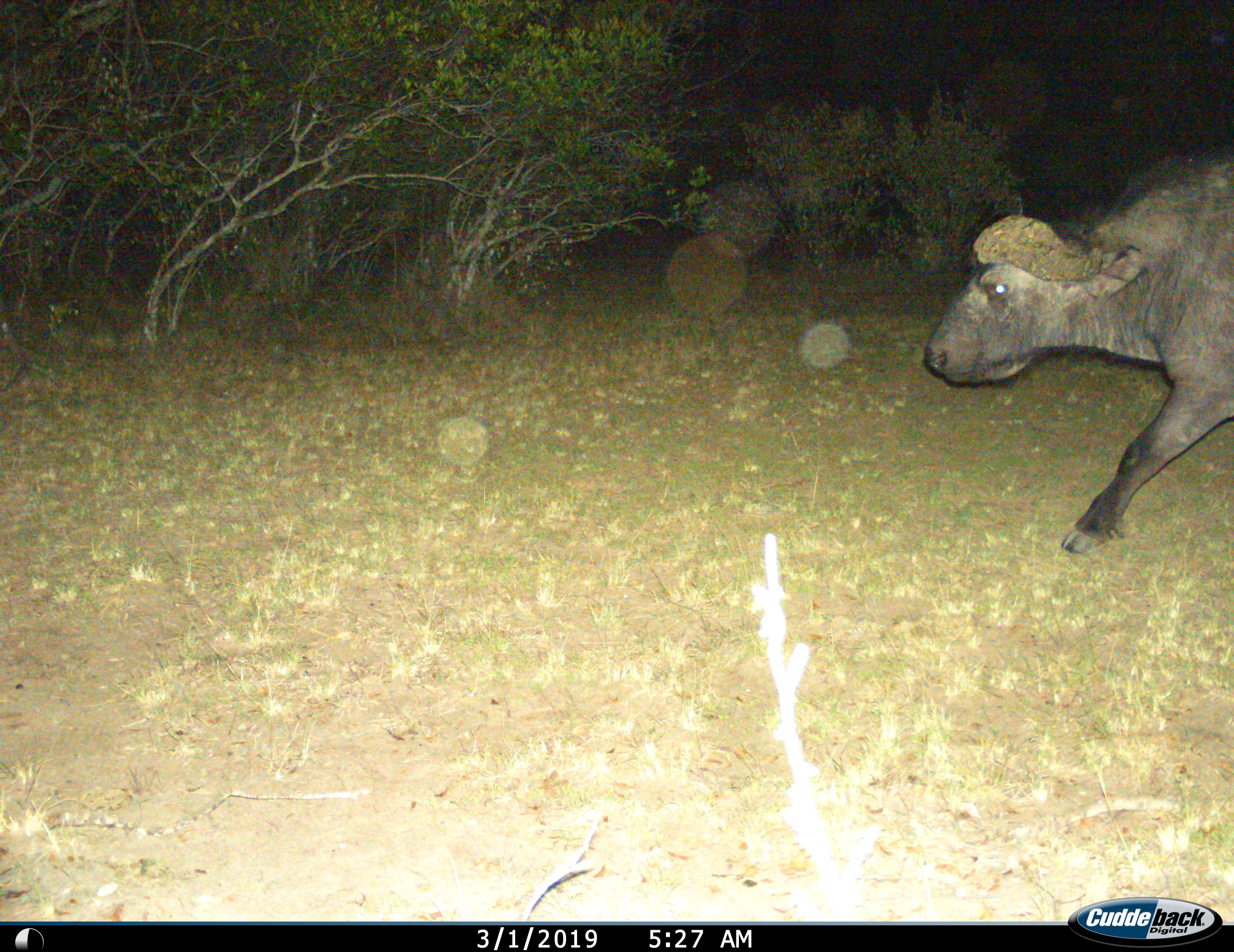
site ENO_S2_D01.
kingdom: Animalia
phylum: Chordata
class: Mammalia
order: Artiodactyla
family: Bovidae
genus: Syncerus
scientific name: Syncerus caffer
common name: african buffalo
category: buffalo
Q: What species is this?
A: Buffalo (african buffalo) (Syncerus caffer).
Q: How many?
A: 1.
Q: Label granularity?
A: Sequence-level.